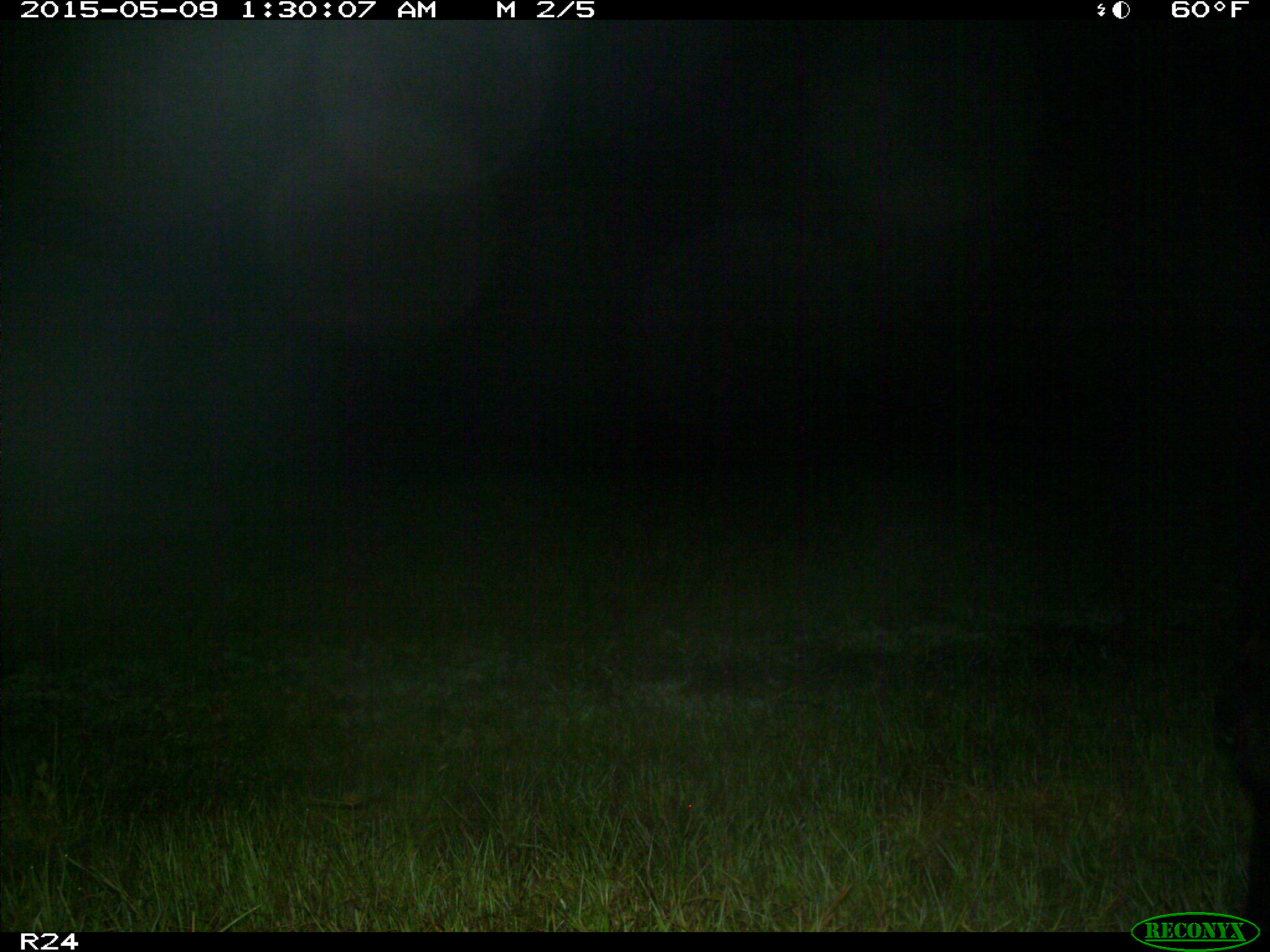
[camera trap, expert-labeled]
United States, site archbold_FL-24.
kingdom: Animalia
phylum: Chordata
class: Mammalia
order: Artiodactyla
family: Bovidae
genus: Bos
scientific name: Bos taurus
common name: domestic cow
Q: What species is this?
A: Bos taurus (domestic cow).